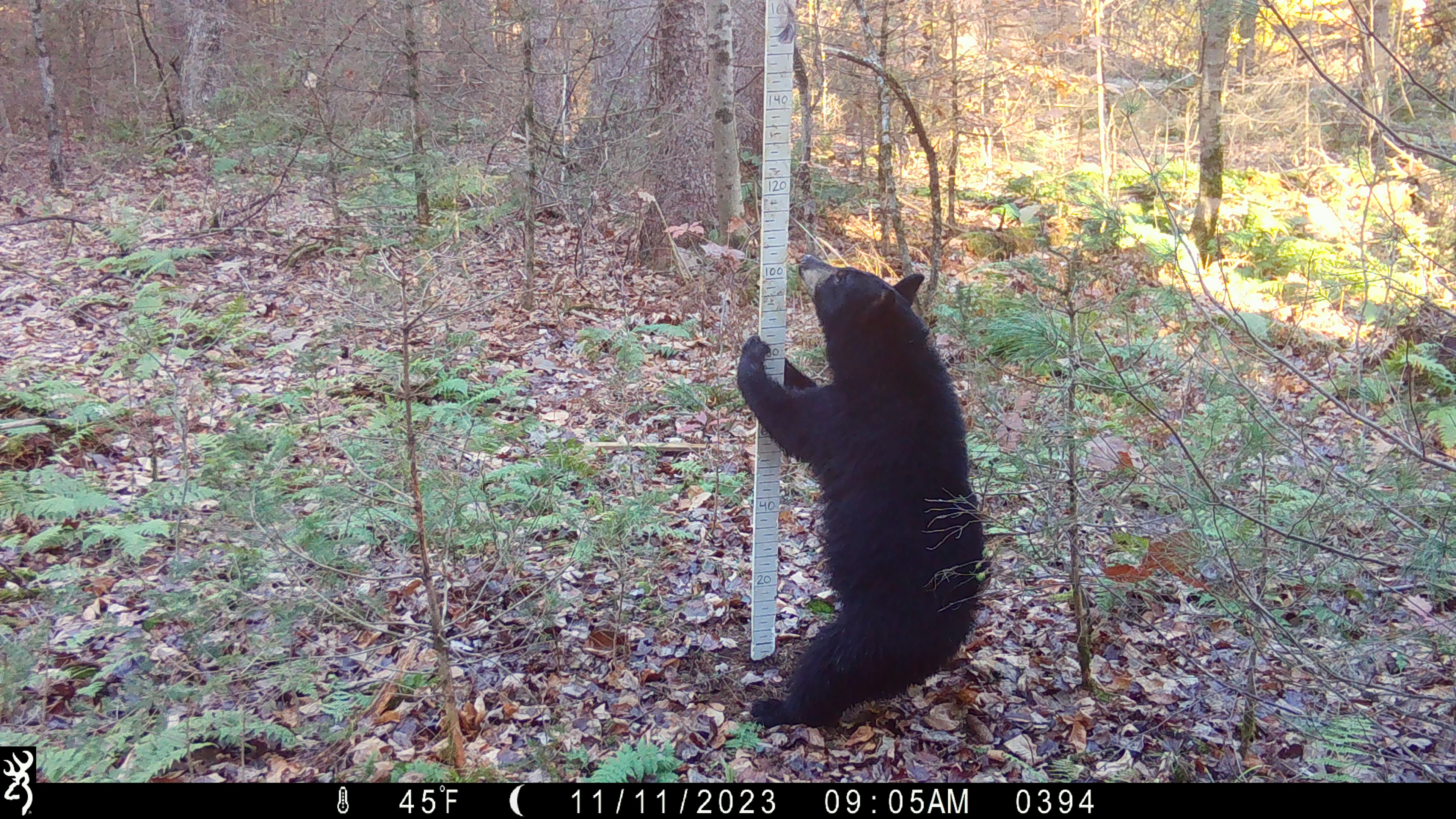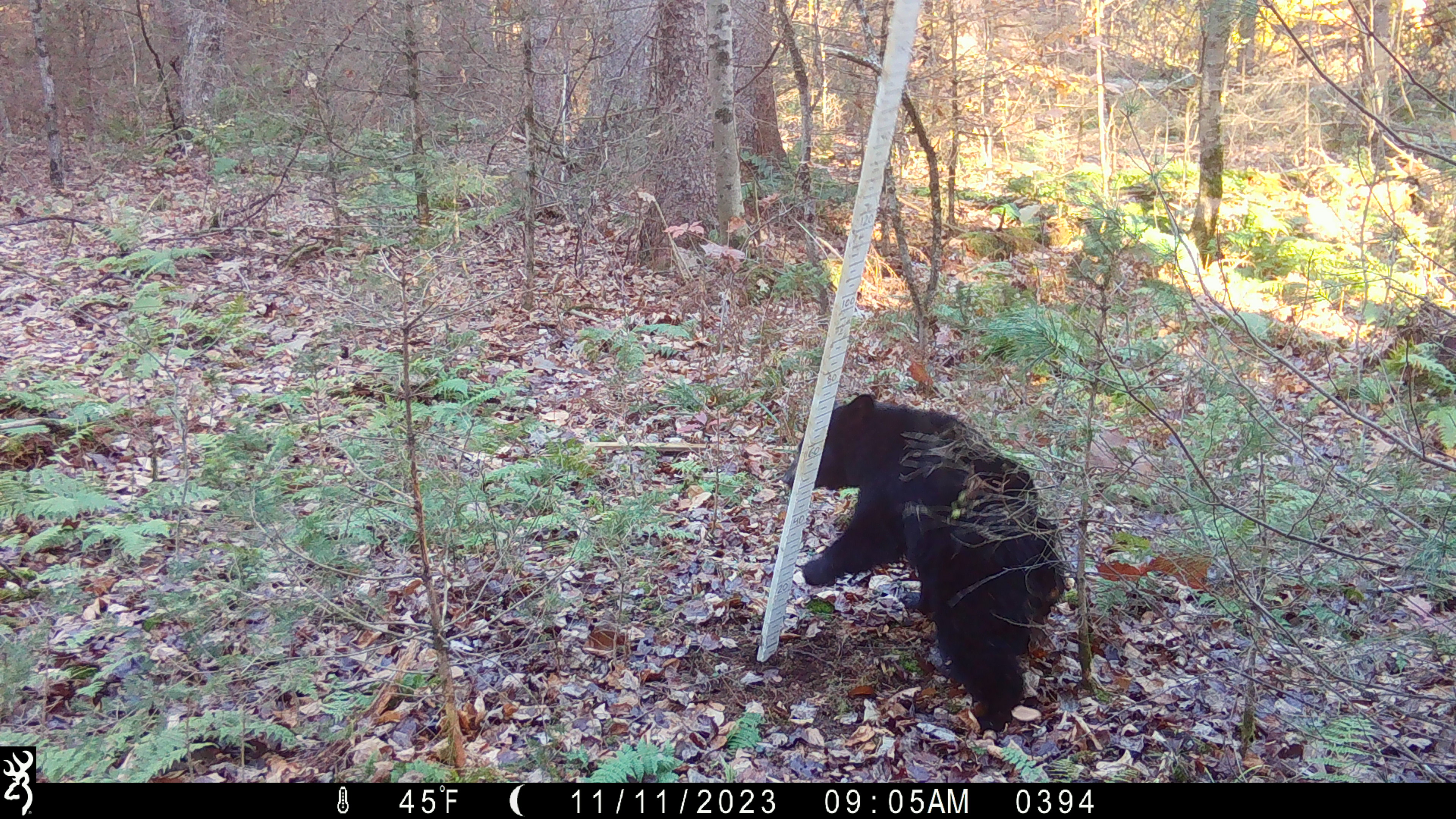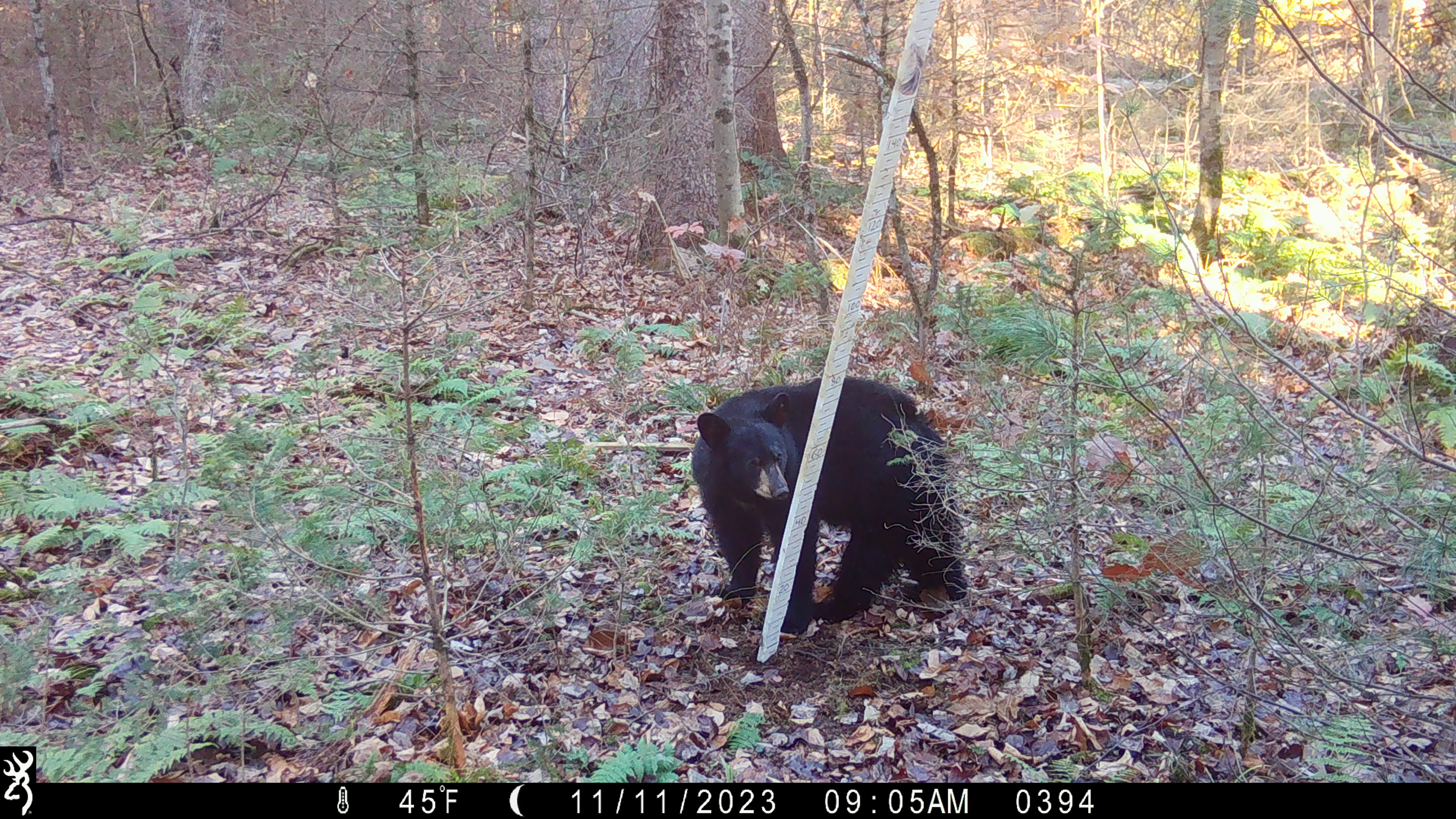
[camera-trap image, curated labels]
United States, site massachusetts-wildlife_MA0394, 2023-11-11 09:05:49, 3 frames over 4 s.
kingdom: Animalia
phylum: Chordata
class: Mammalia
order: Carnivora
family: Ursidae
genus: Ursus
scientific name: Ursus americanus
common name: black bear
Black bear (Ursus americanus).